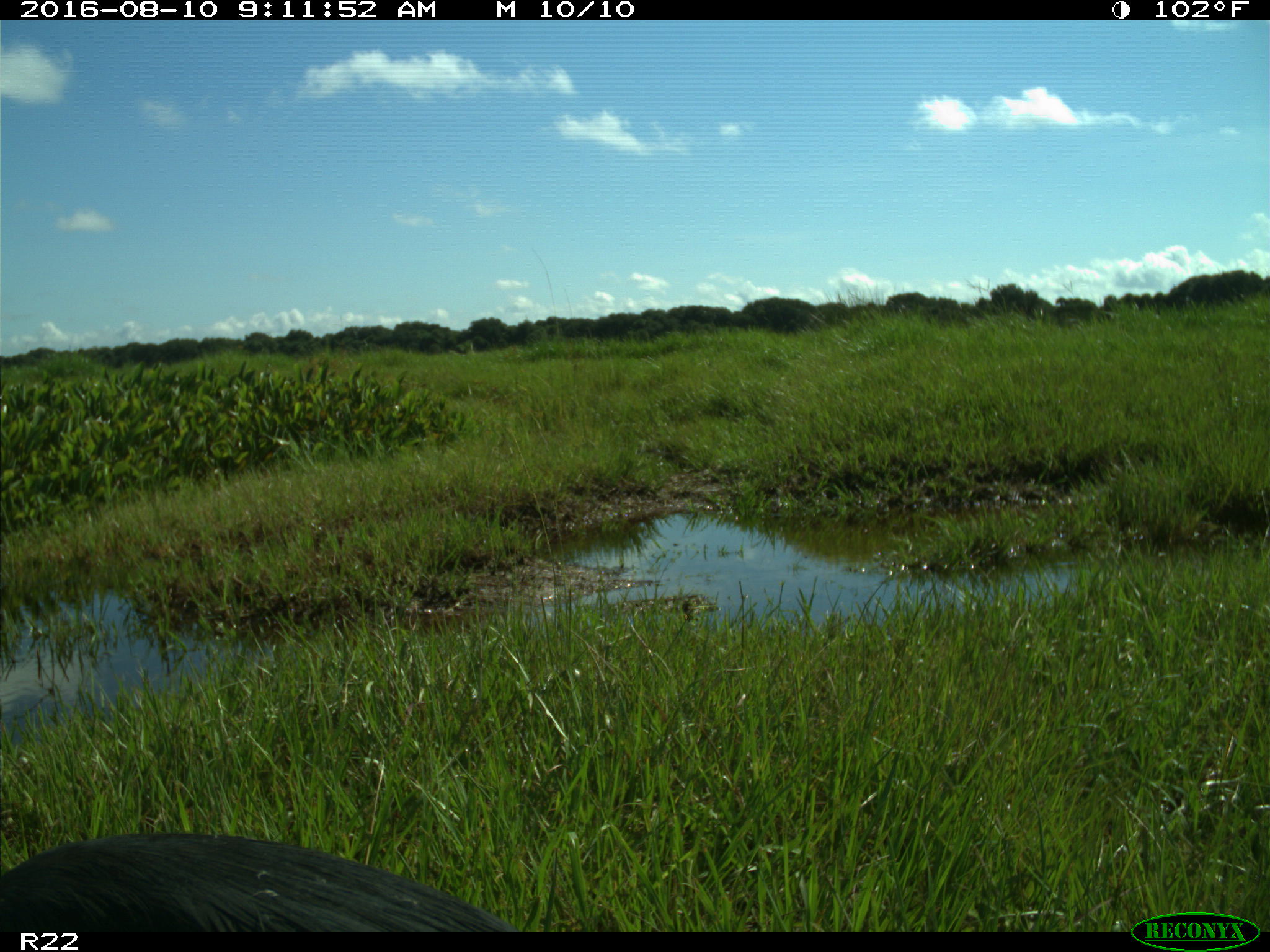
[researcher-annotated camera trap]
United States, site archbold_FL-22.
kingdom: Animalia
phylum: Chordata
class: Aves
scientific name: Aves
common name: birds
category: unidentified bird